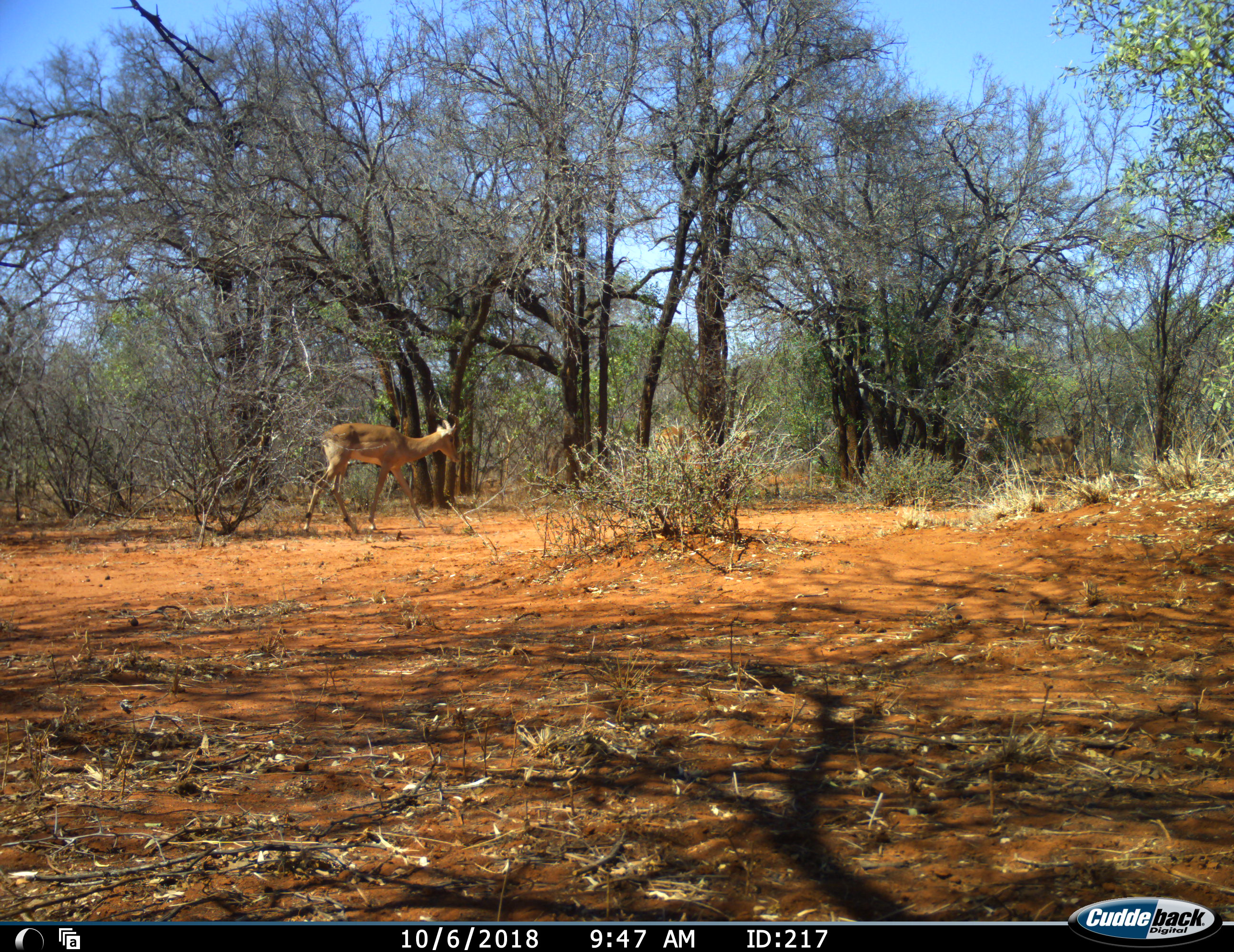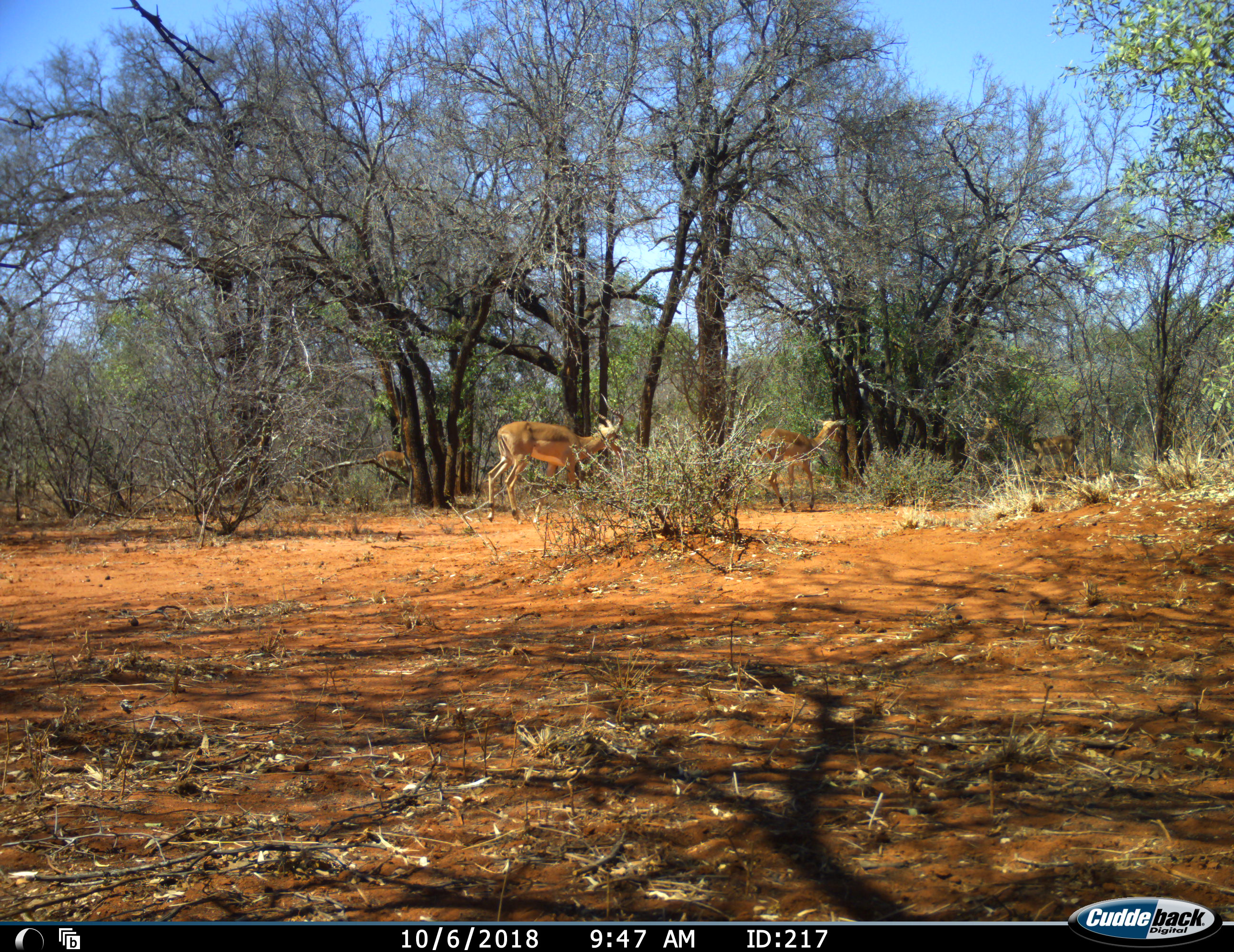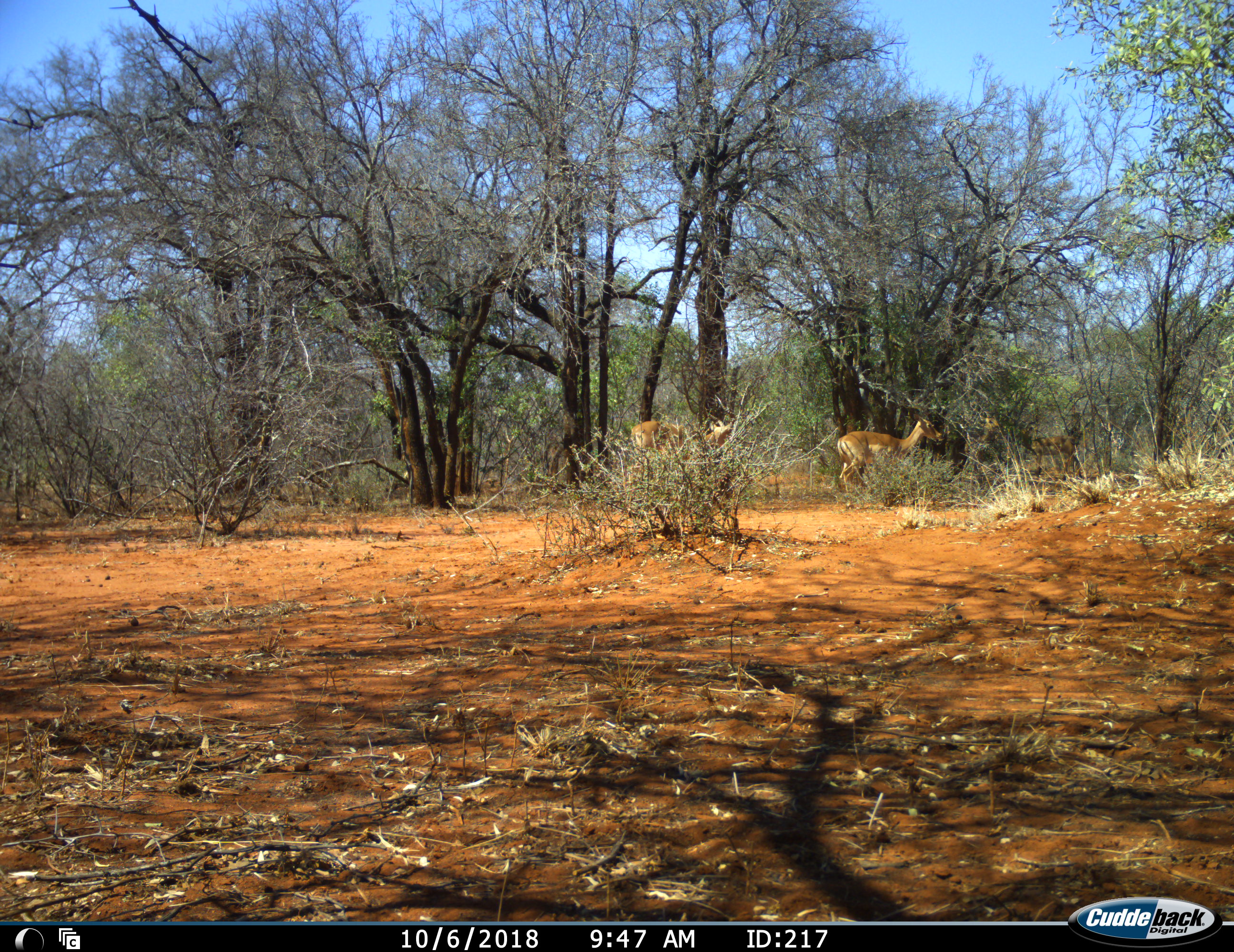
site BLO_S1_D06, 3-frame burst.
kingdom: Animalia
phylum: Chordata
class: Mammalia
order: Artiodactyla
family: Bovidae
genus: Aepyceros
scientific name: Aepyceros melampus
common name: impala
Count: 4.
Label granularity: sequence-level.